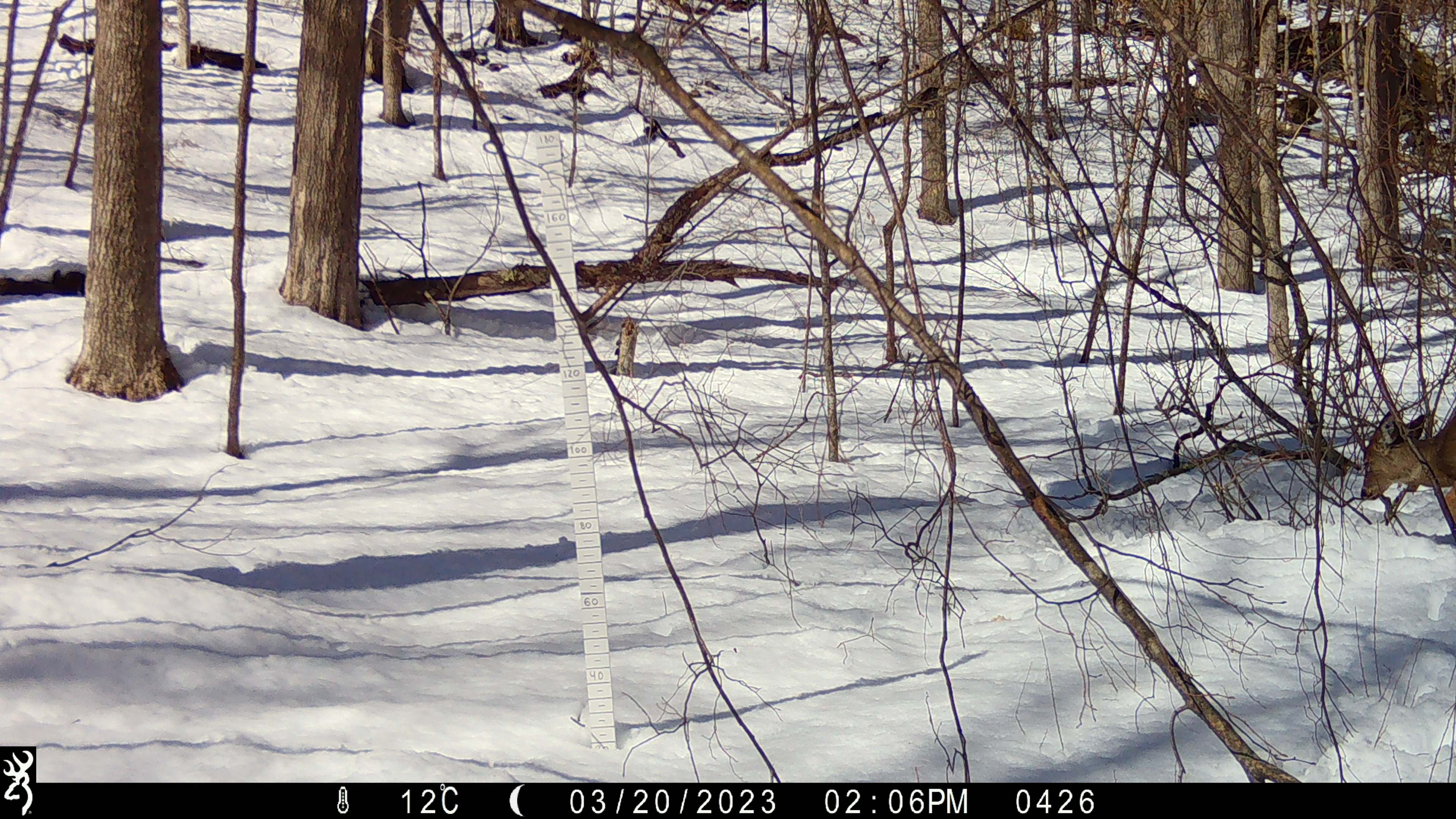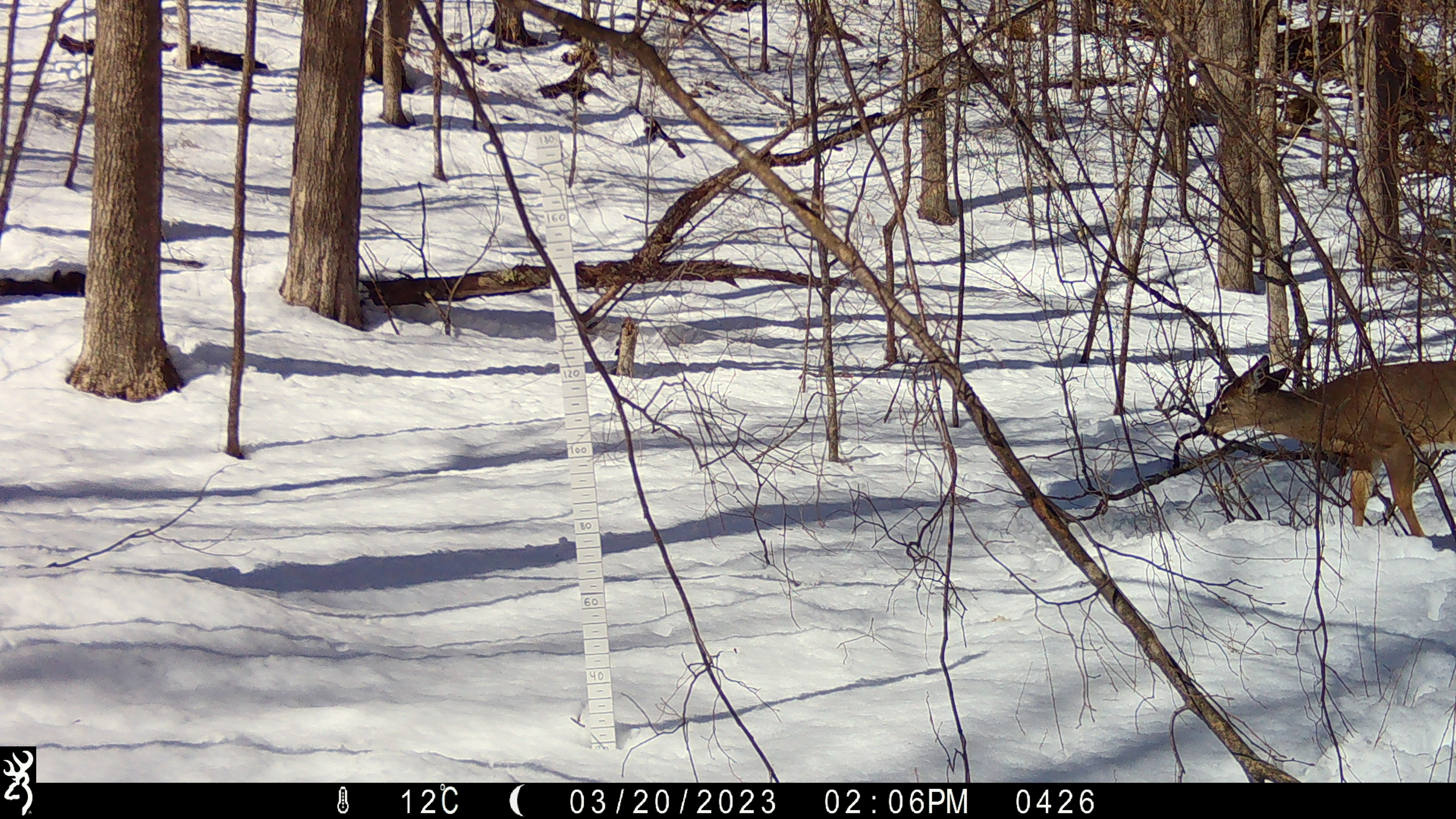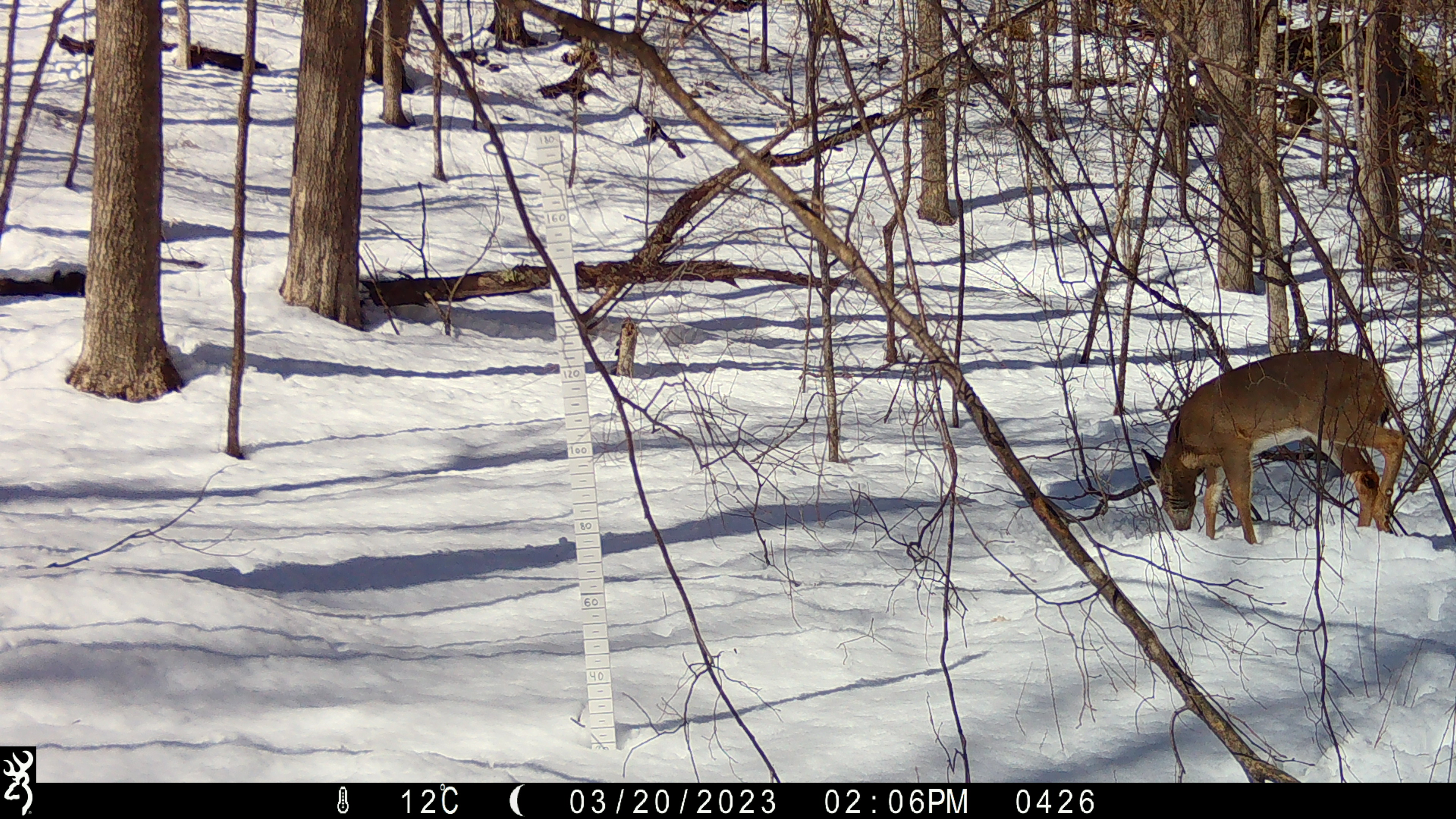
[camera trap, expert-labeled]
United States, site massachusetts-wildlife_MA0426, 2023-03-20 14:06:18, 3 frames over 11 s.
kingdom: Animalia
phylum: Chordata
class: Mammalia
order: Artiodactyla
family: Cervidae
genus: Odocoileus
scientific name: Odocoileus virginianus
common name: white-tailed deer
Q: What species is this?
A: White-tailed deer (Odocoileus virginianus).